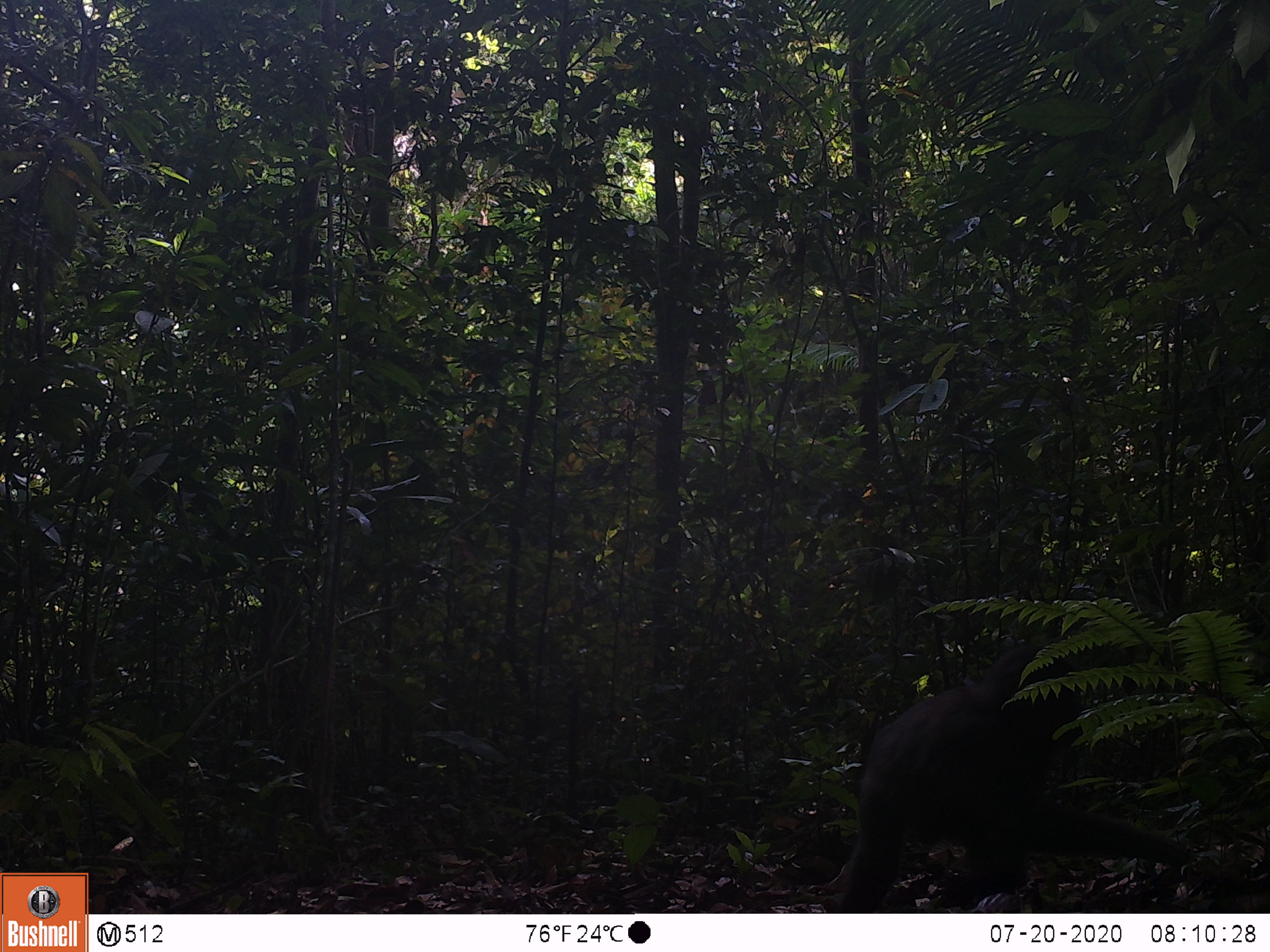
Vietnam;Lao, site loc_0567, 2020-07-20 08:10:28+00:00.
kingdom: Animalia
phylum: Chordata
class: Mammalia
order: Primates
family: Cercopithecidae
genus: Macaca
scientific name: Macaca arctoides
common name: stump-tailed macaque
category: stump tailed macaque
Stump tailed macaque (stump-tailed macaque) (Macaca arctoides). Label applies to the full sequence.